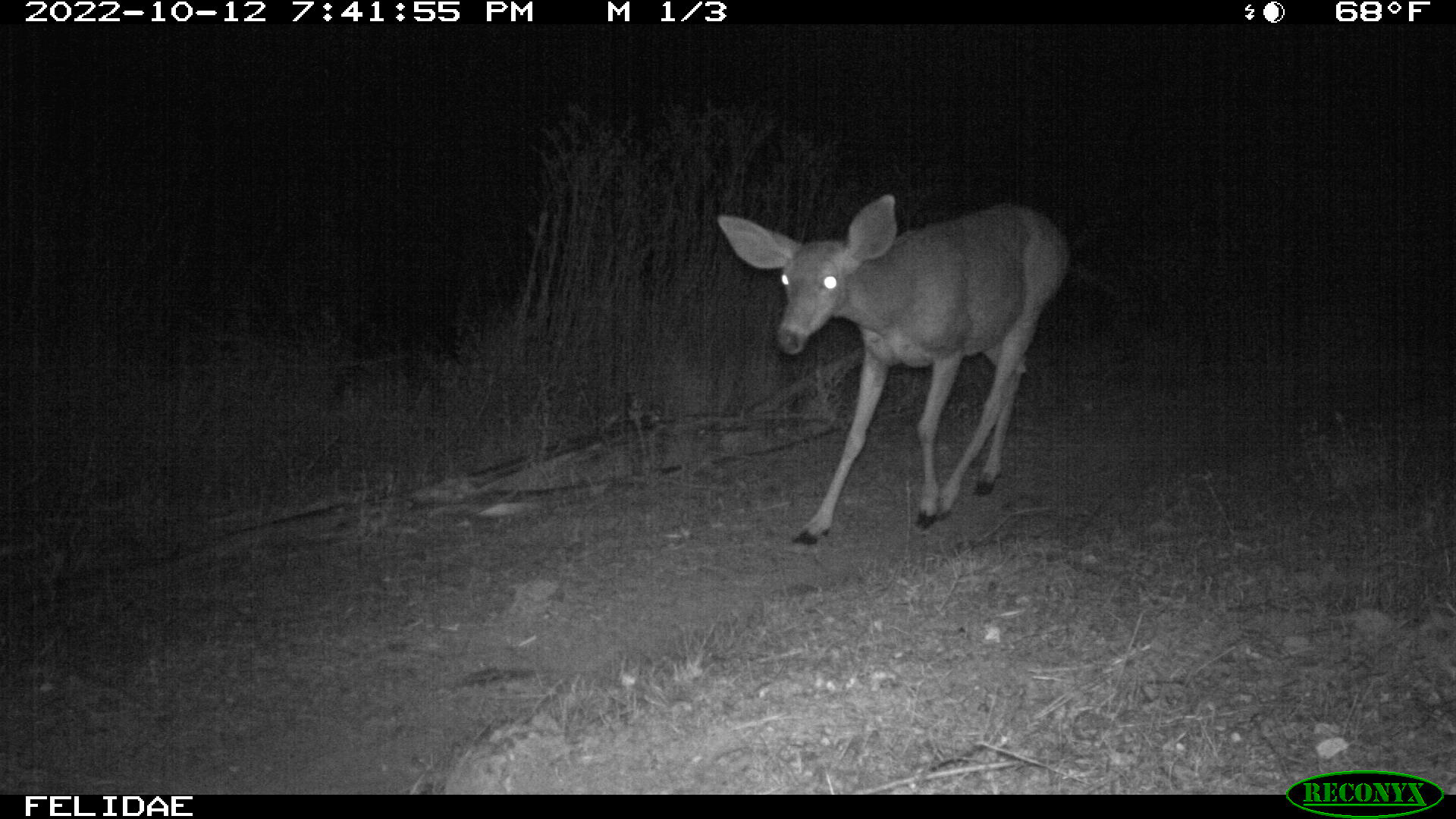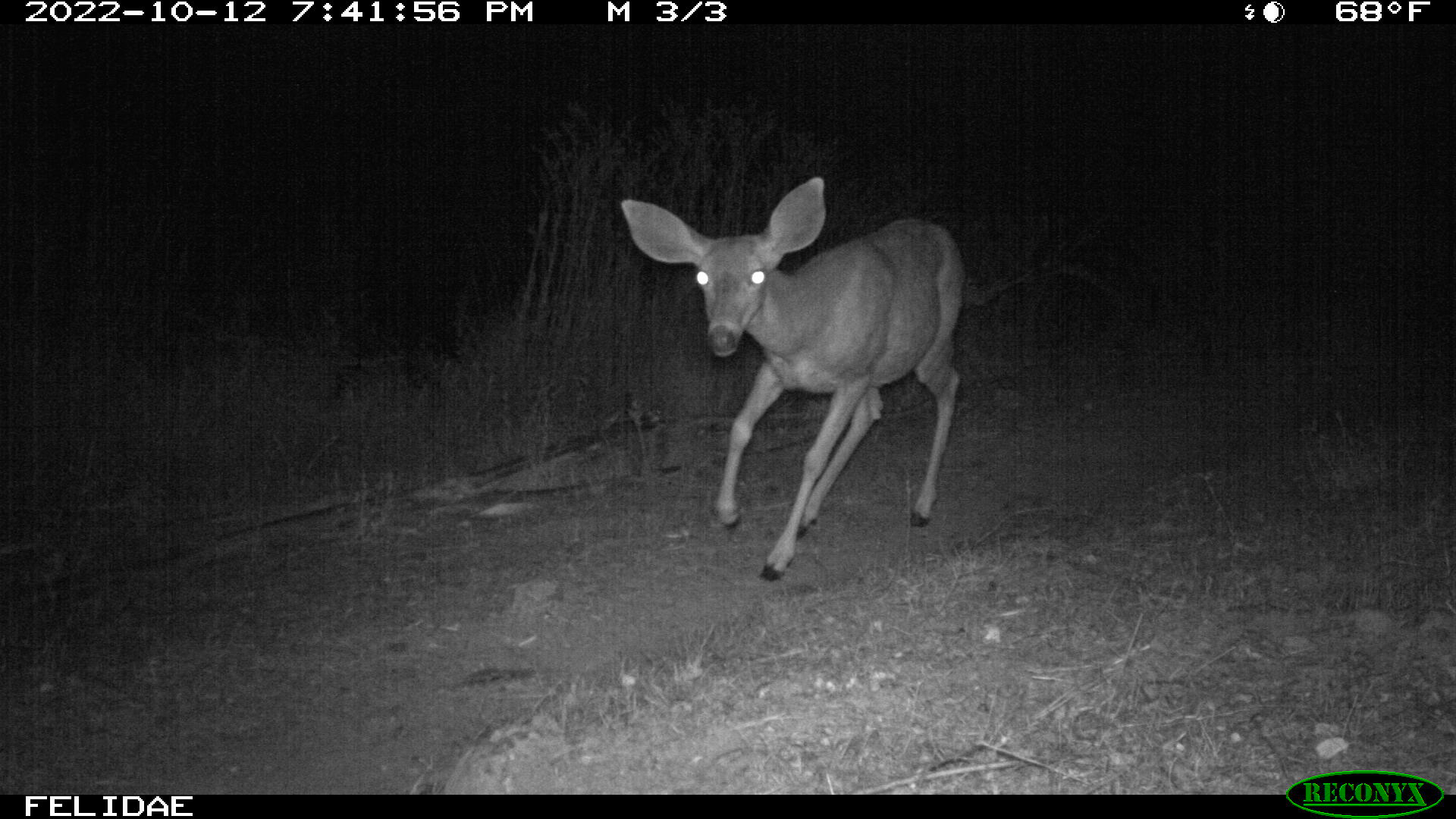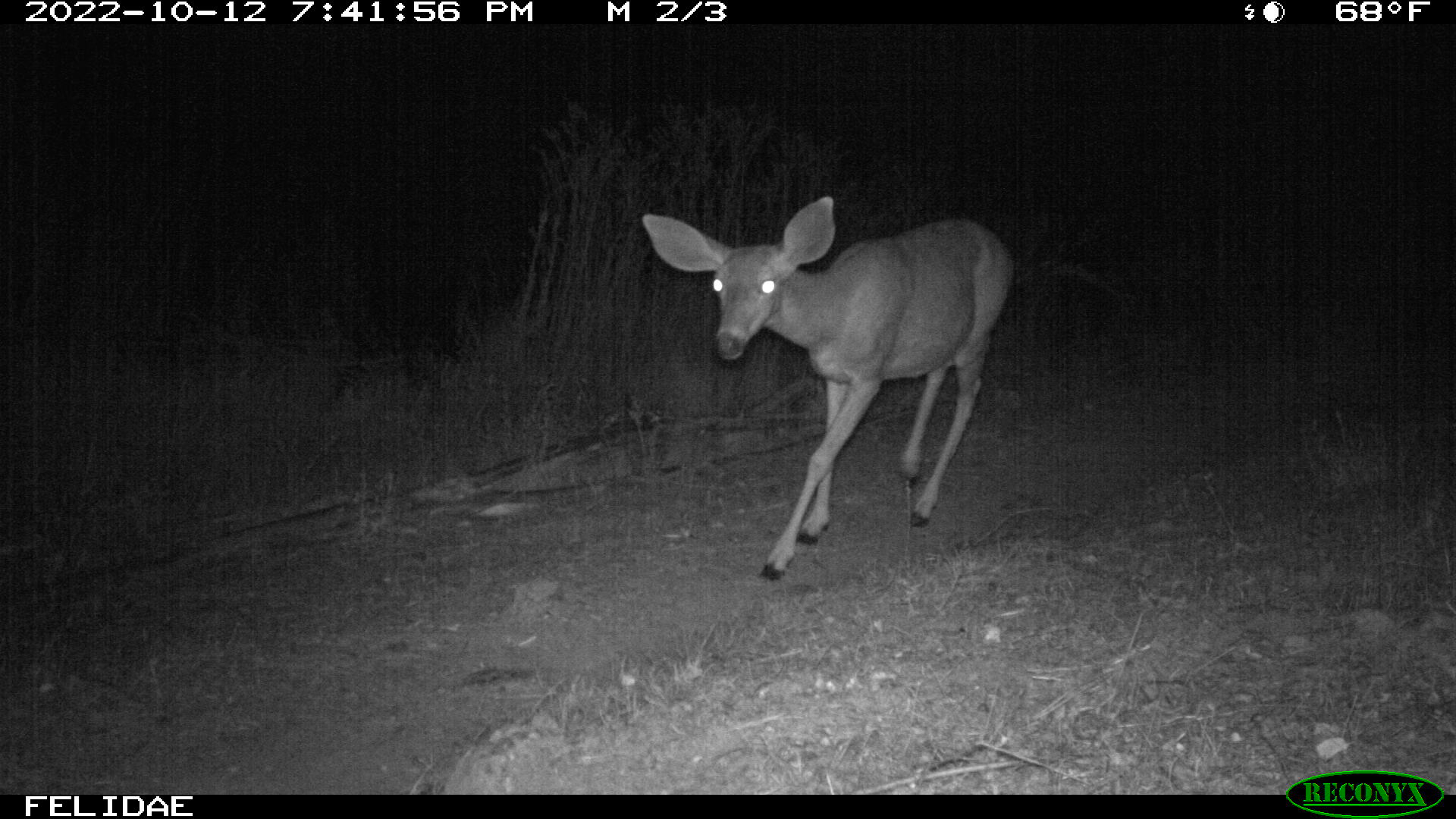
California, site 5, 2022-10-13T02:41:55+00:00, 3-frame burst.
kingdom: Animalia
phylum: Chordata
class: Mammalia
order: Artiodactyla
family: Cervidae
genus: Odocoileus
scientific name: Odocoileus hemionus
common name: mule deer